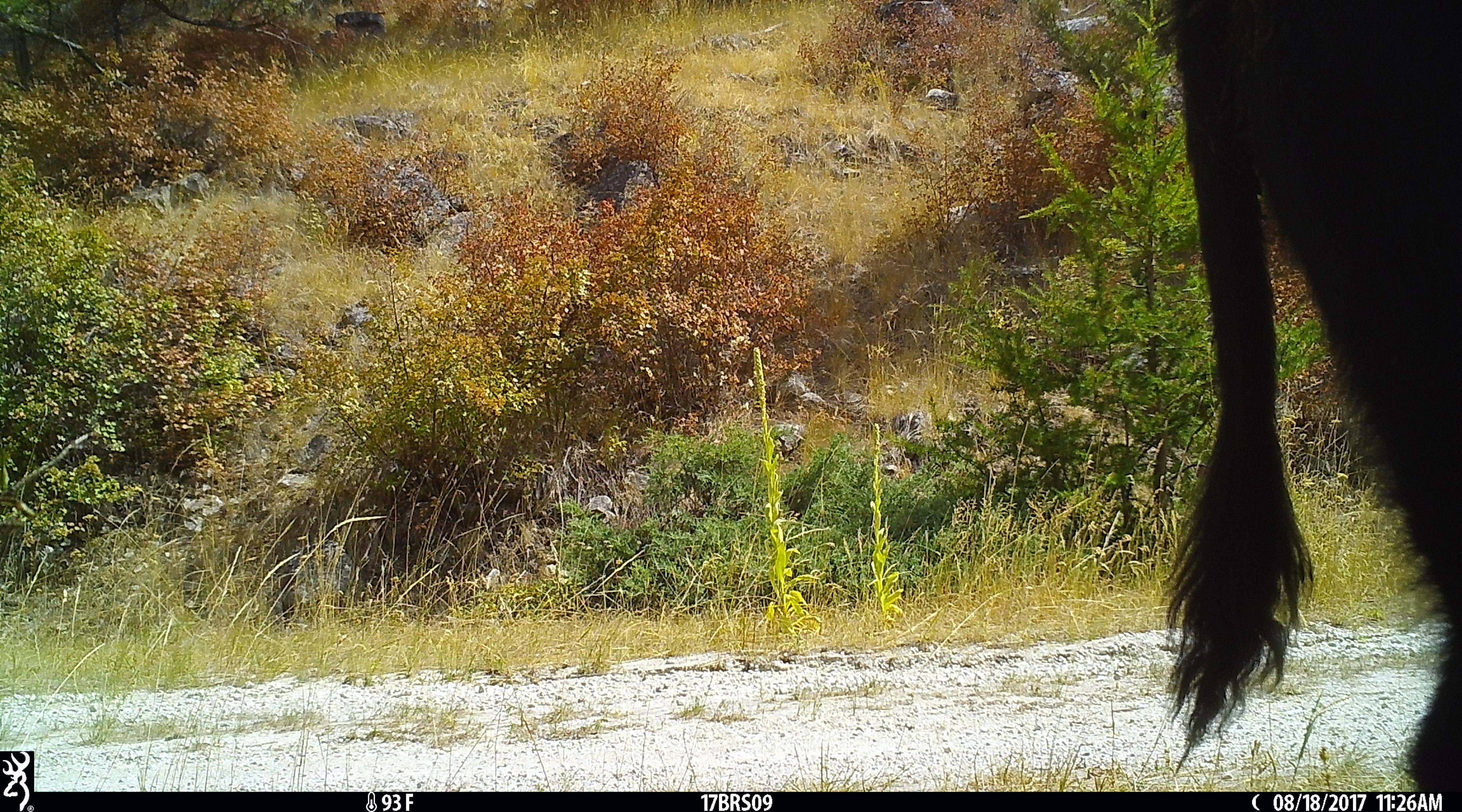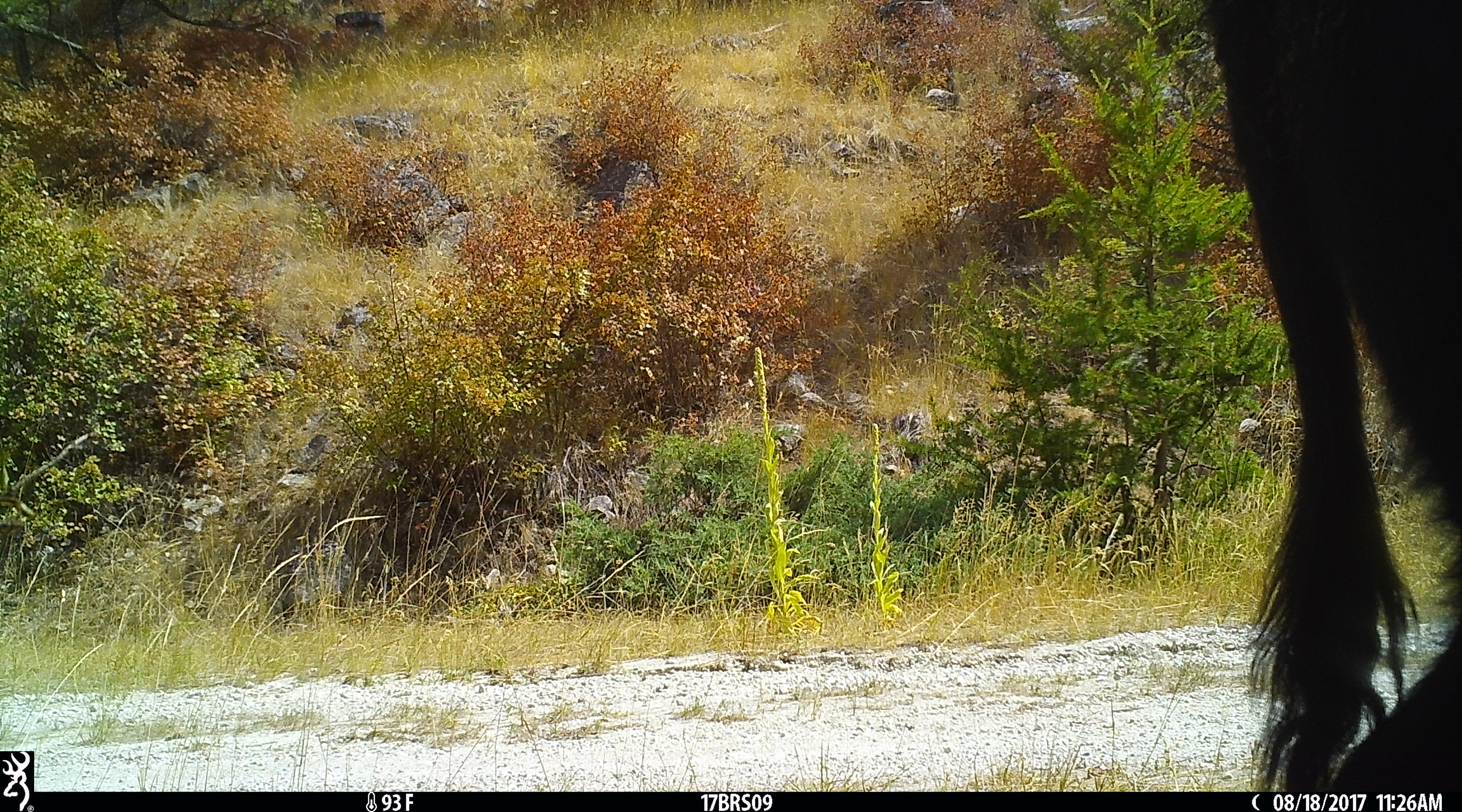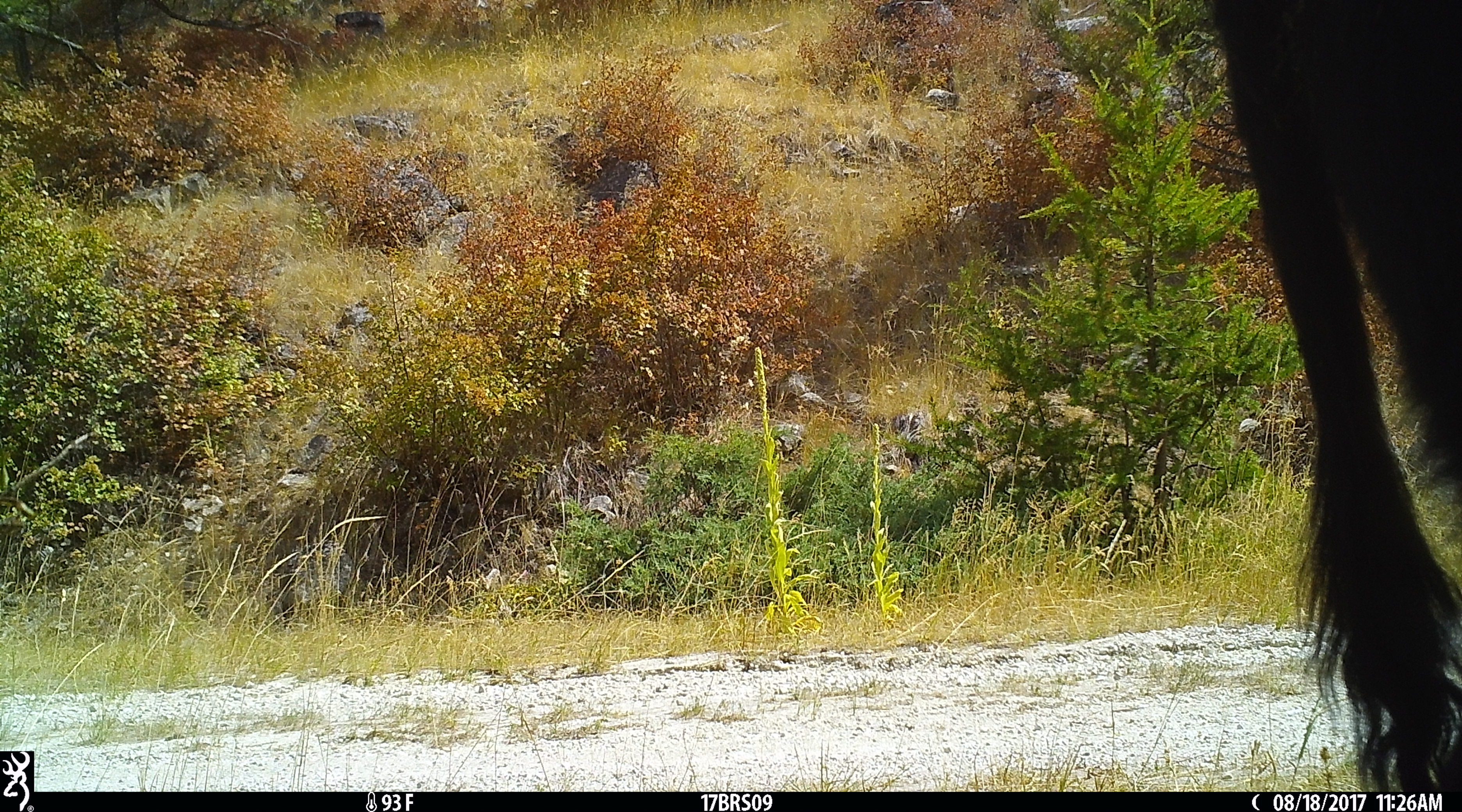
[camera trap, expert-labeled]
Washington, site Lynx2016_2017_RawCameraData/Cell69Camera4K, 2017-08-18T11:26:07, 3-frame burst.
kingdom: Animalia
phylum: Chordata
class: Mammalia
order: Artiodactyla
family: Bovidae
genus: Bos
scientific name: Bos taurus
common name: domestic cattle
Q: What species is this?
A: Domestic cattle (Bos taurus).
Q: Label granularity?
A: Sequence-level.